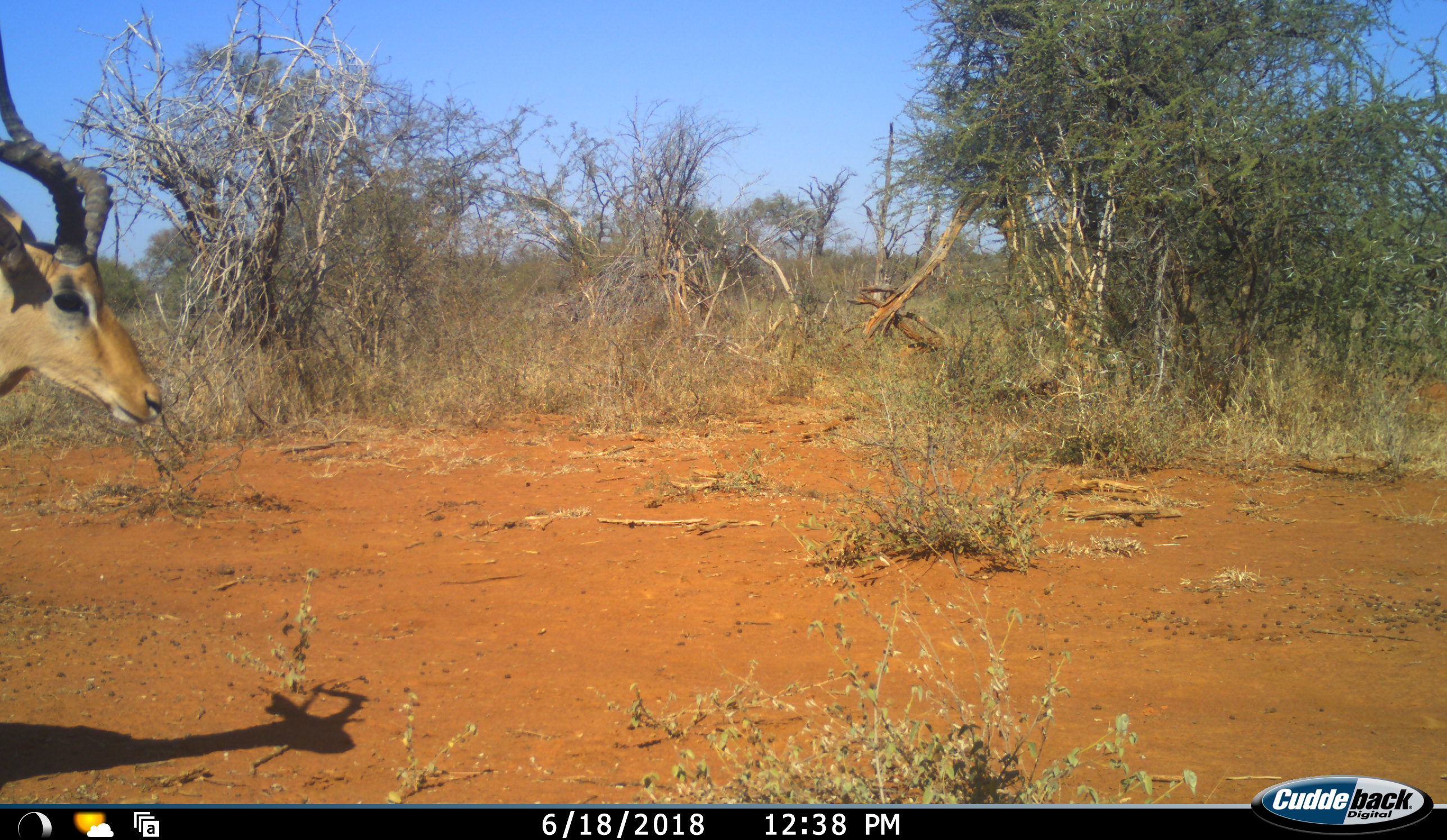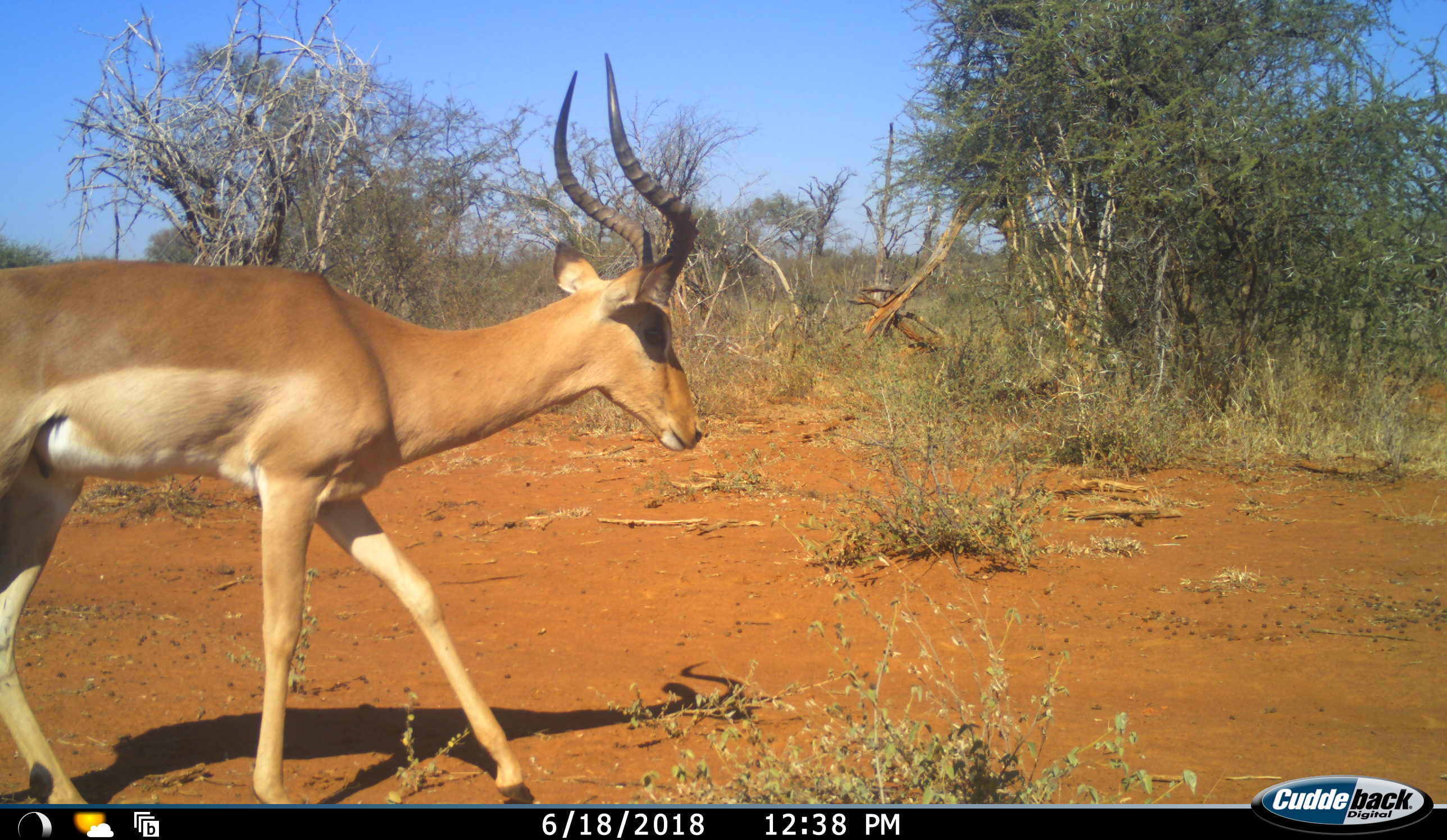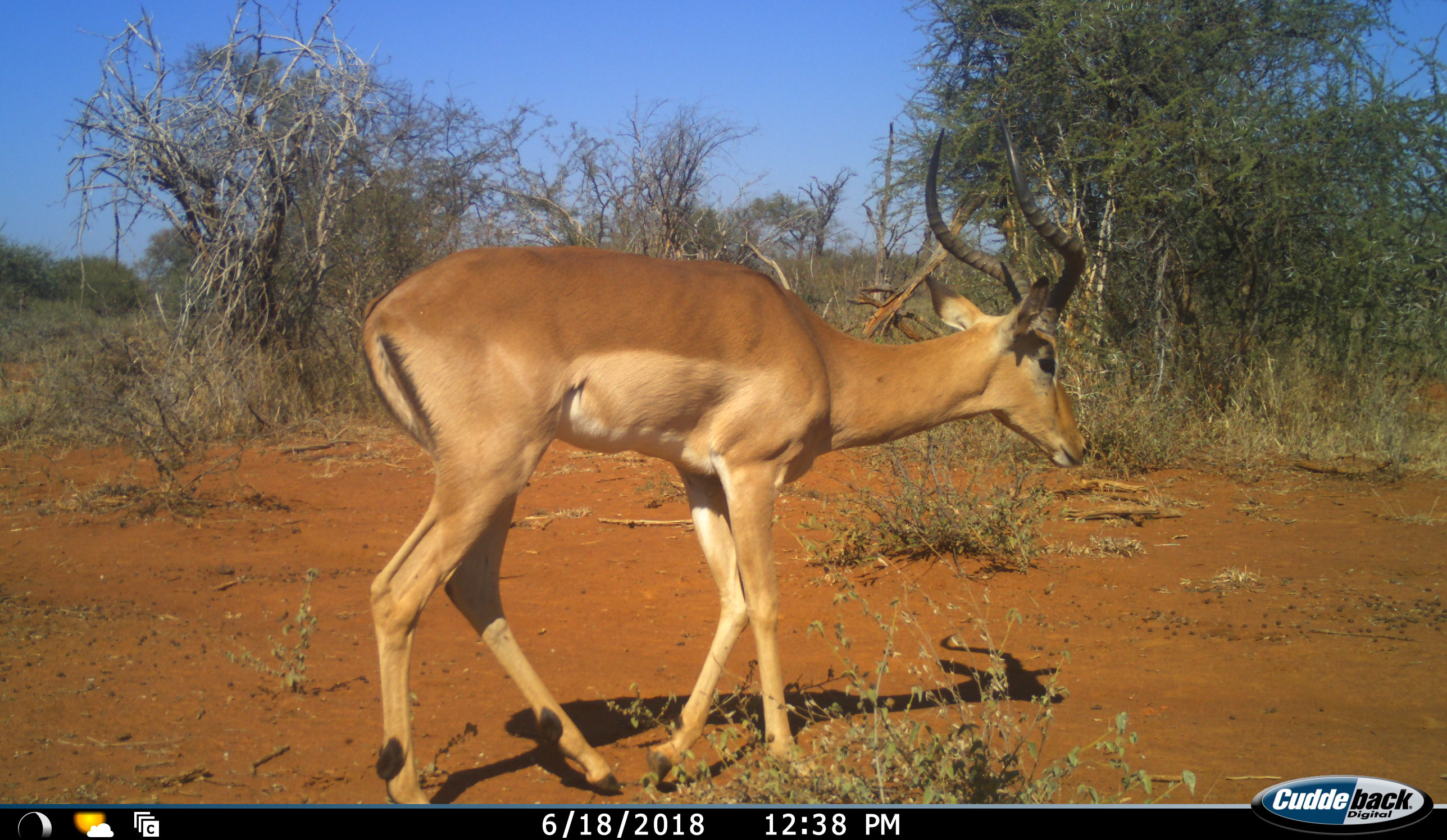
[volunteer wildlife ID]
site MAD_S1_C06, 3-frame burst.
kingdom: Animalia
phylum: Chordata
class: Mammalia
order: Artiodactyla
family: Bovidae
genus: Aepyceros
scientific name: Aepyceros melampus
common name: impala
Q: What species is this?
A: Impala (Aepyceros melampus).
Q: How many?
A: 1.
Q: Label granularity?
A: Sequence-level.